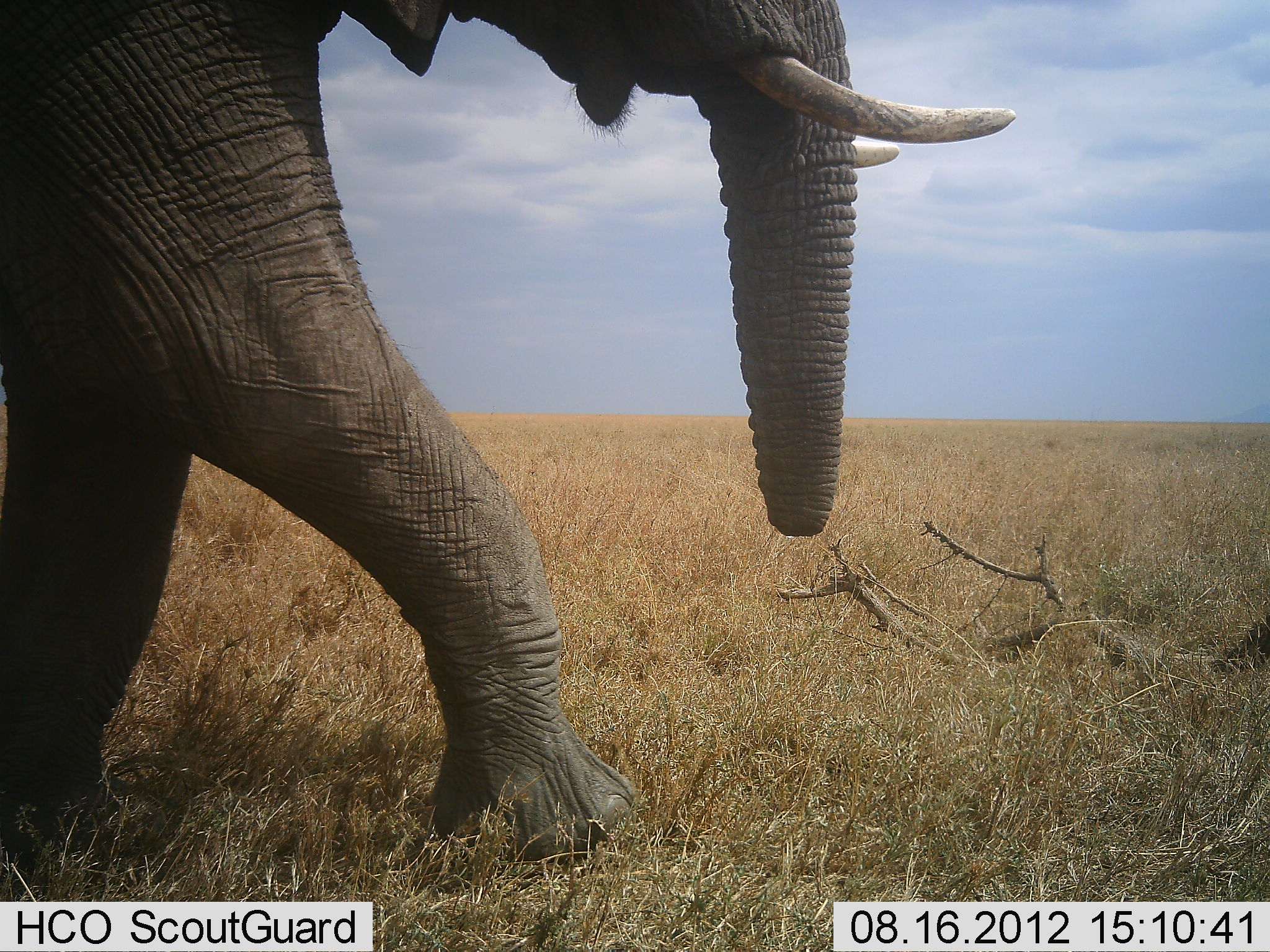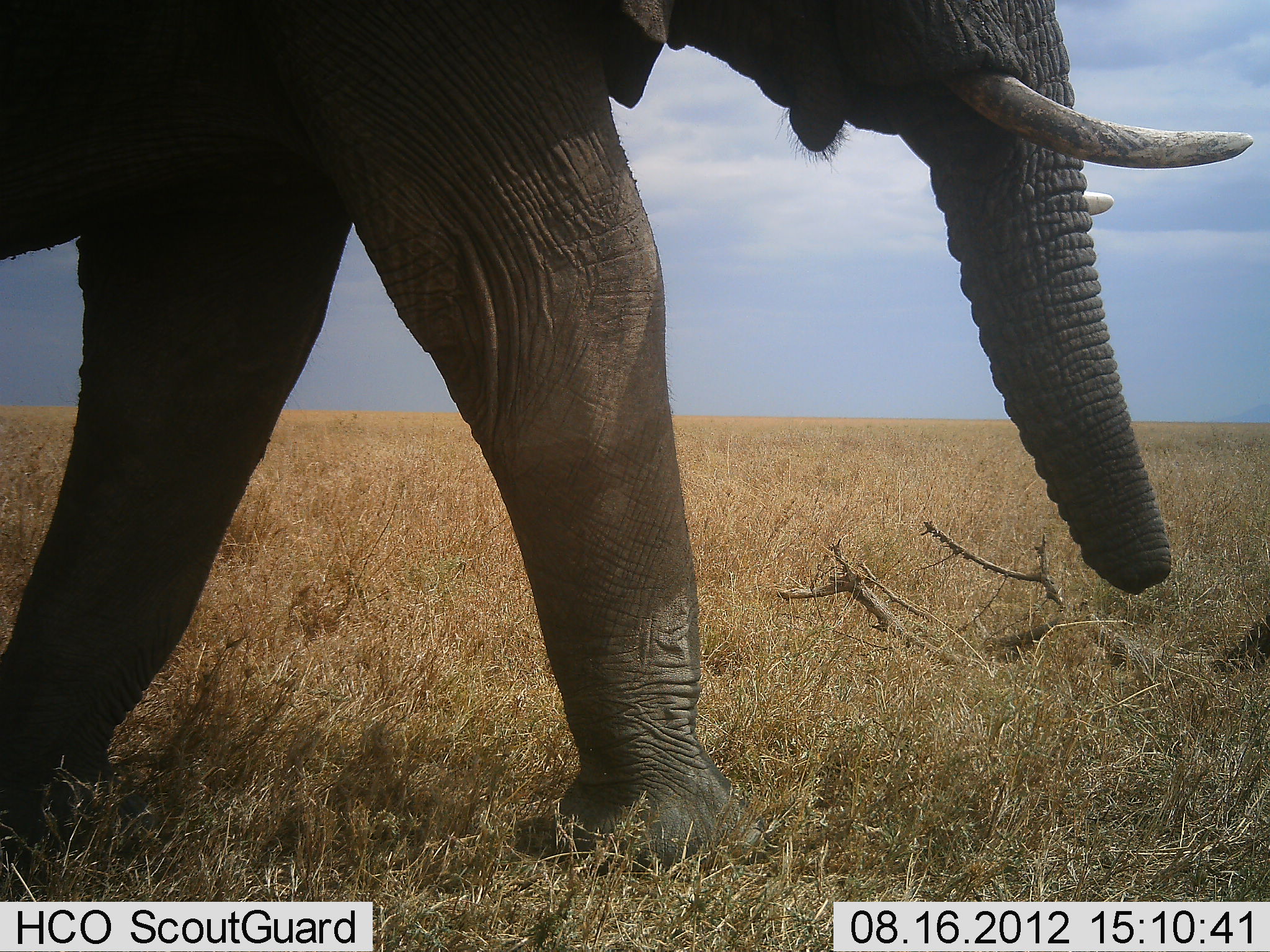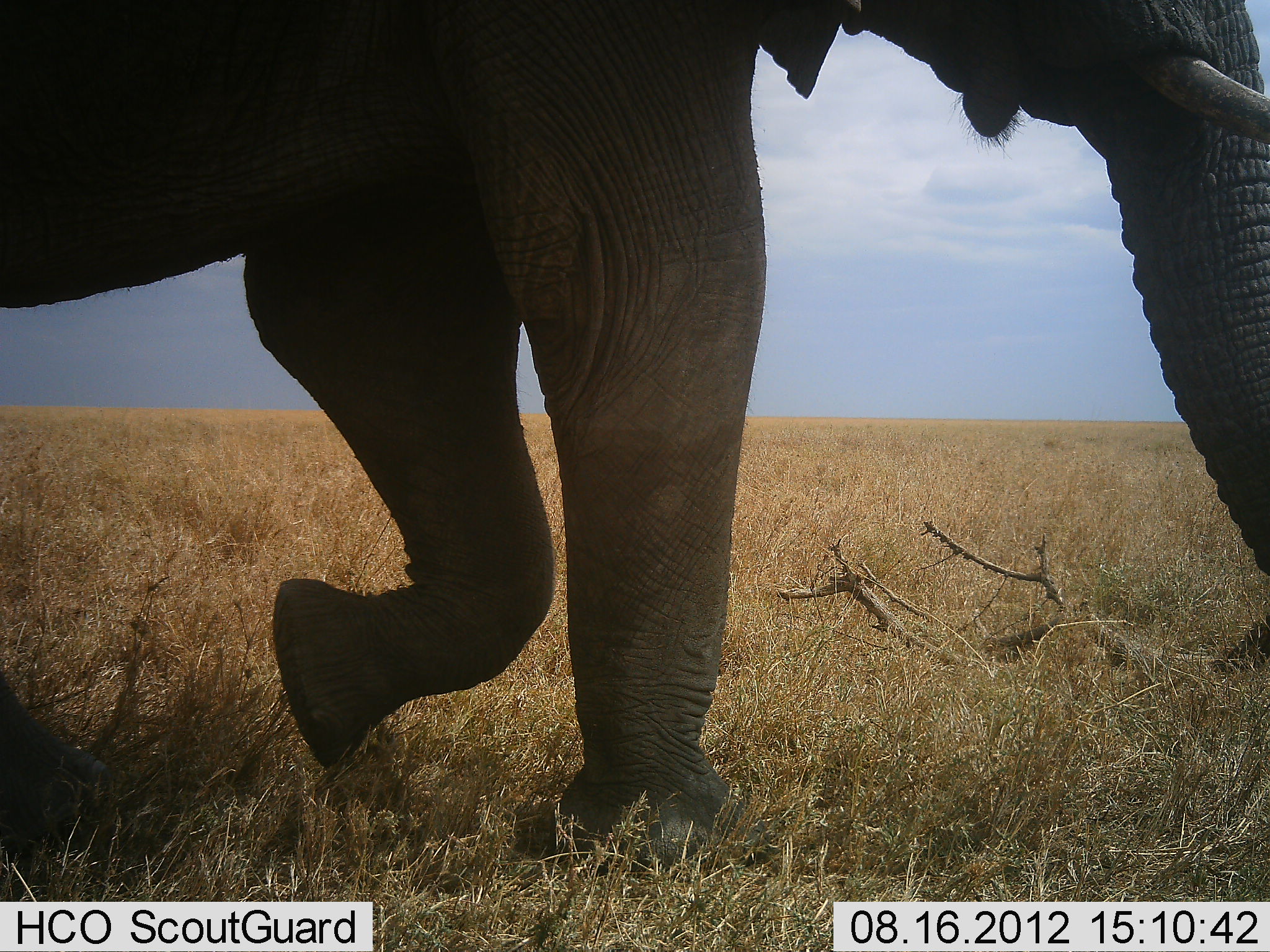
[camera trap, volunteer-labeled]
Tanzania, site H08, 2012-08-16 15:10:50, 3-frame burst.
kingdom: Animalia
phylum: Chordata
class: Mammalia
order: Proboscidea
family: Elephantidae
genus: Loxodonta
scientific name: Loxodonta africana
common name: african bush elephant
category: elephant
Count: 1.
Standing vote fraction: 0%.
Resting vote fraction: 0%.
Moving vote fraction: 100%.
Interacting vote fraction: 0%.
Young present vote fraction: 0%.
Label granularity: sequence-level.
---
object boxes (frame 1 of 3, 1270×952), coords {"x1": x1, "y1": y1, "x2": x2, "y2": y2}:
animal: {"x1": 0, "y1": 0, "x2": 1018, "y2": 876}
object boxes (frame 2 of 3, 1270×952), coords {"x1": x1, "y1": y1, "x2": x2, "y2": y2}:
animal: {"x1": 0, "y1": 0, "x2": 1253, "y2": 881}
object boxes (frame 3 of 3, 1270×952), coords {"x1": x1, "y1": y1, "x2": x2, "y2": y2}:
animal: {"x1": 0, "y1": 0, "x2": 1270, "y2": 875}